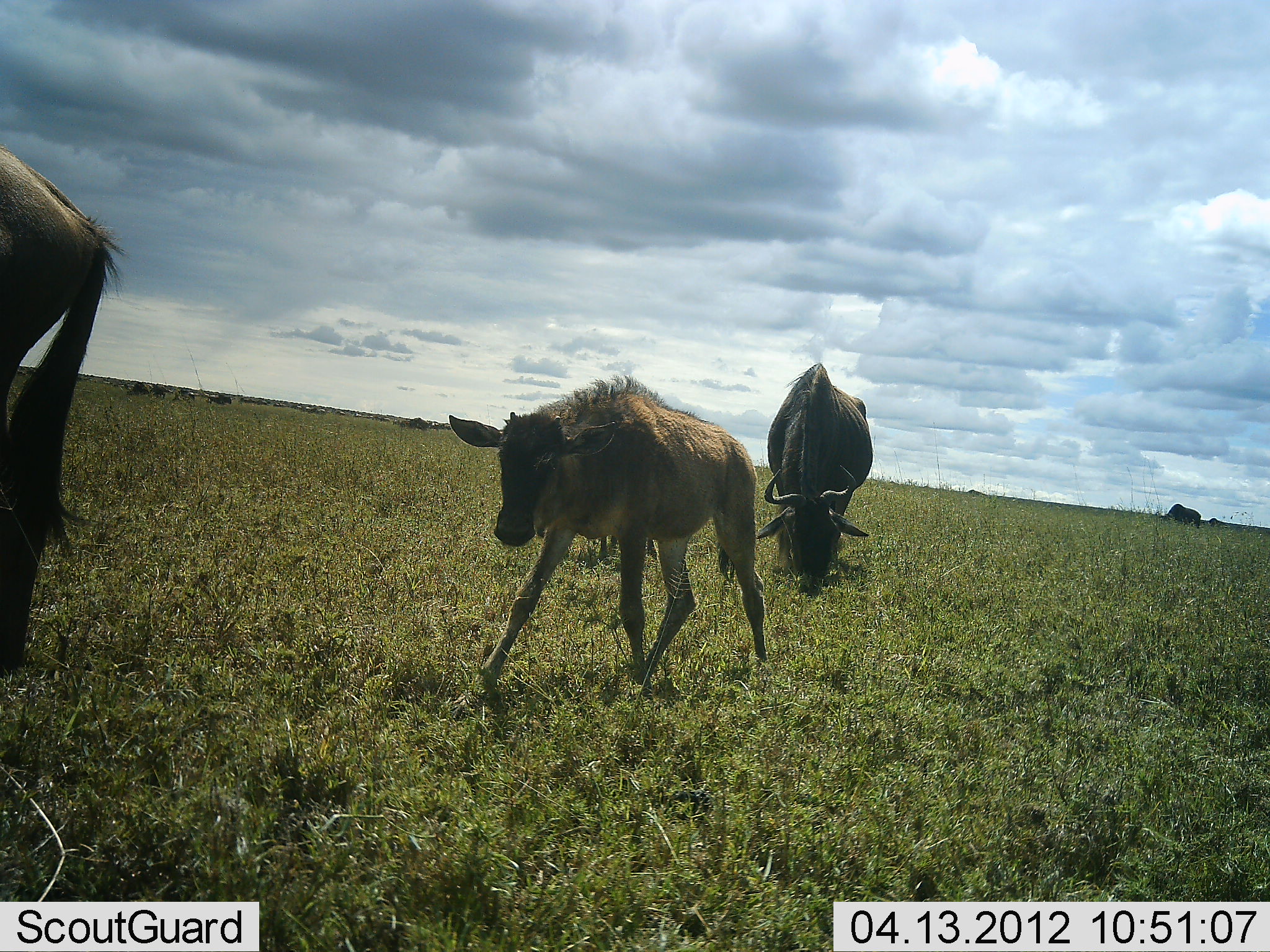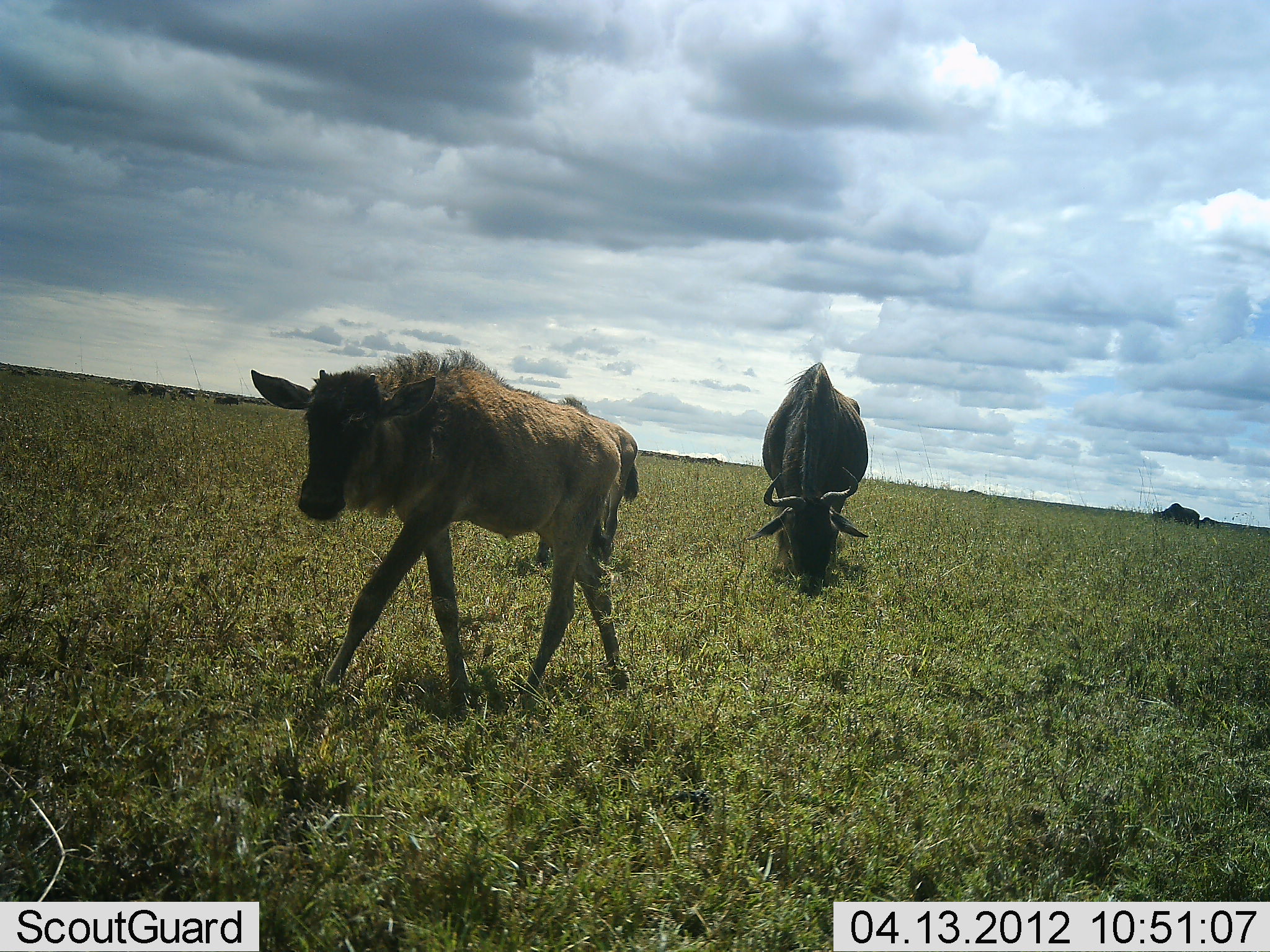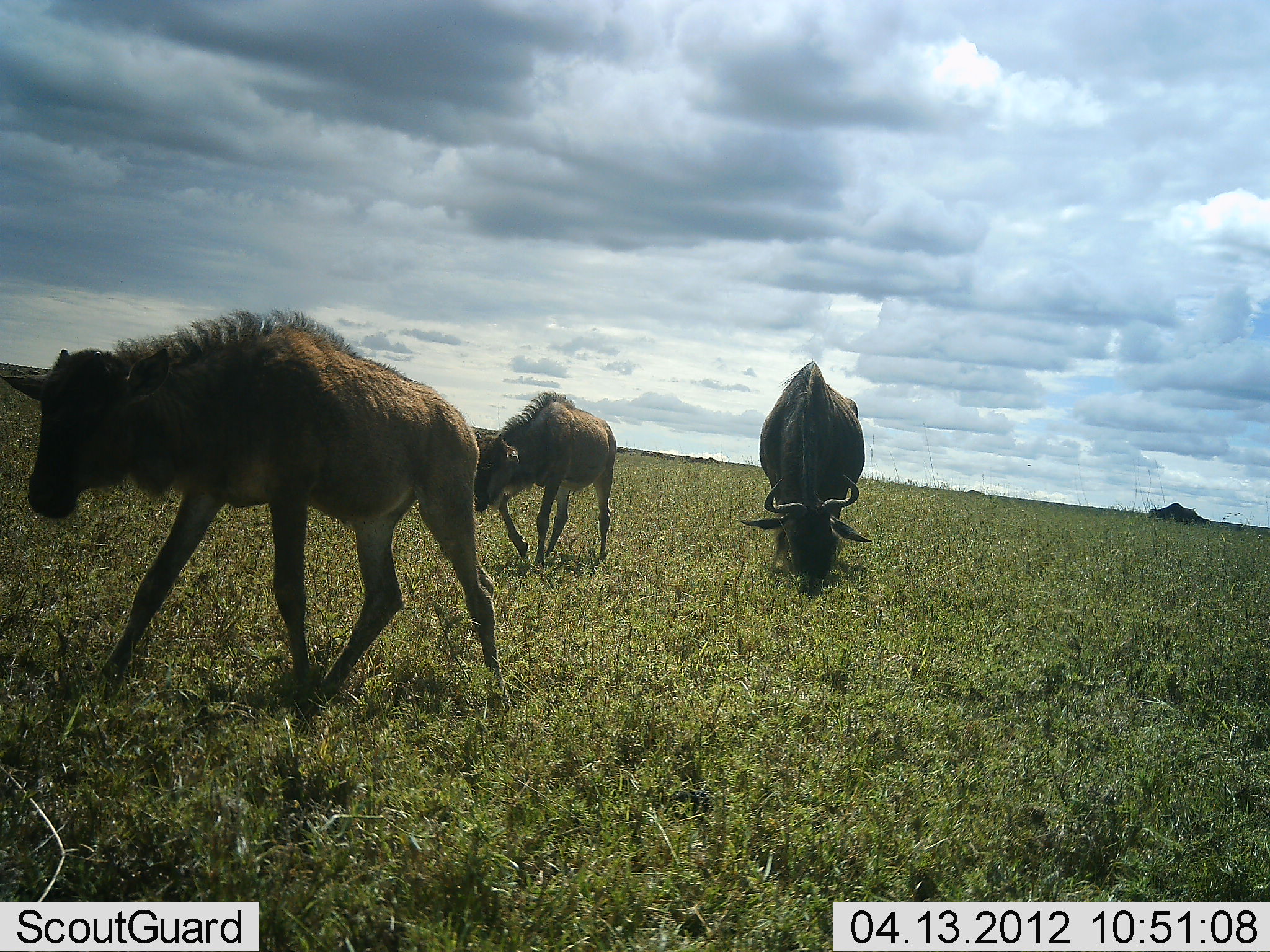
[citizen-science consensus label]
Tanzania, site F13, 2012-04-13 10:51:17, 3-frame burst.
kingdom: Animalia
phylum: Chordata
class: Mammalia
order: Artiodactyla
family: Bovidae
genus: Connochaetes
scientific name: Connochaetes taurinus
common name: blue wildebeest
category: wildebeest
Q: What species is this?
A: Wildebeest (blue wildebeest) (Connochaetes taurinus).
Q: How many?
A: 6.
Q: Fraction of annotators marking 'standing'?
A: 20%.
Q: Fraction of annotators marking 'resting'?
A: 0%.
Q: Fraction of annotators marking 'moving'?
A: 85%.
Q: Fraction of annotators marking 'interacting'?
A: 0%.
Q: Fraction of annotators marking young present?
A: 95%.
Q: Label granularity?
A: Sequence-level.